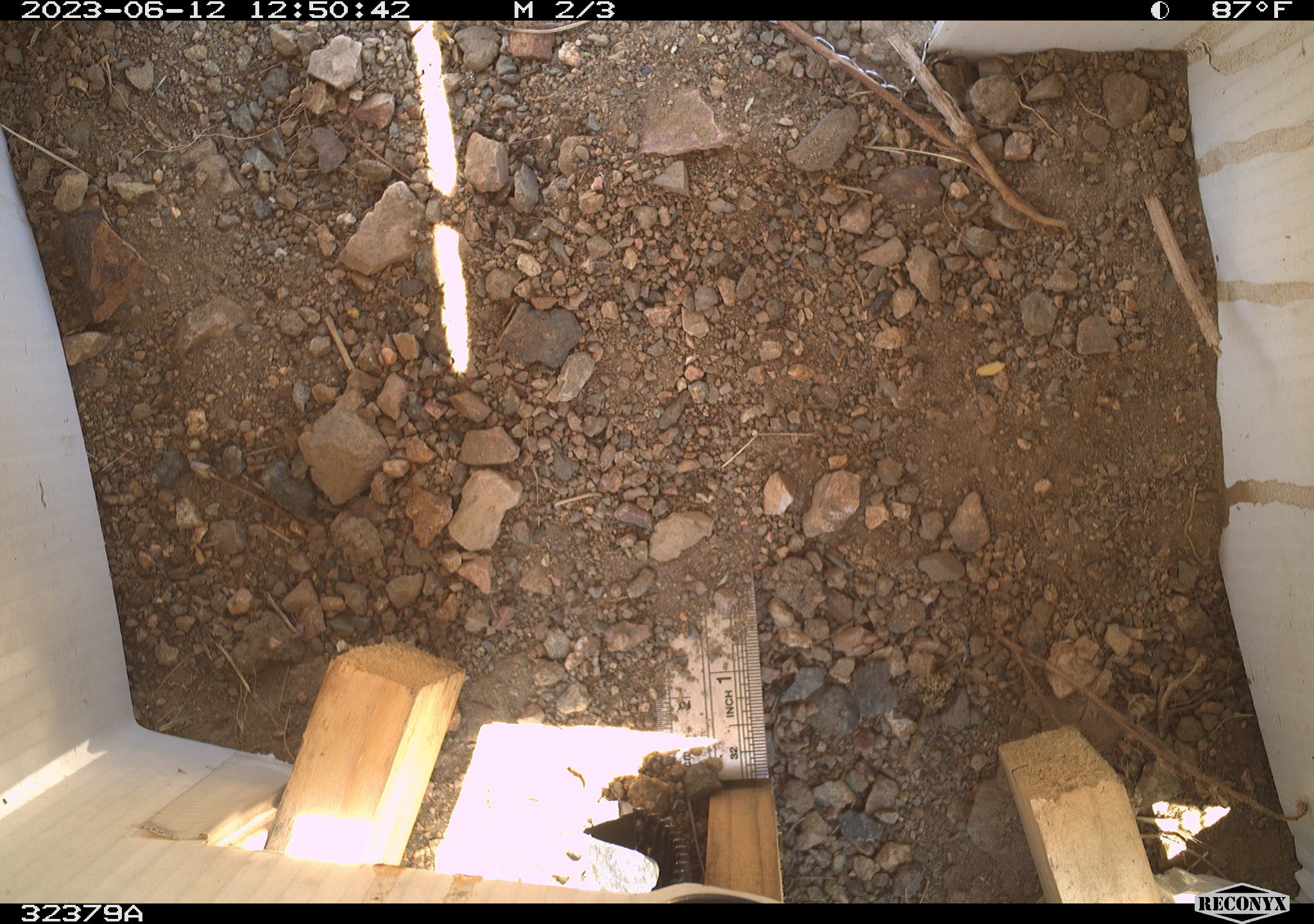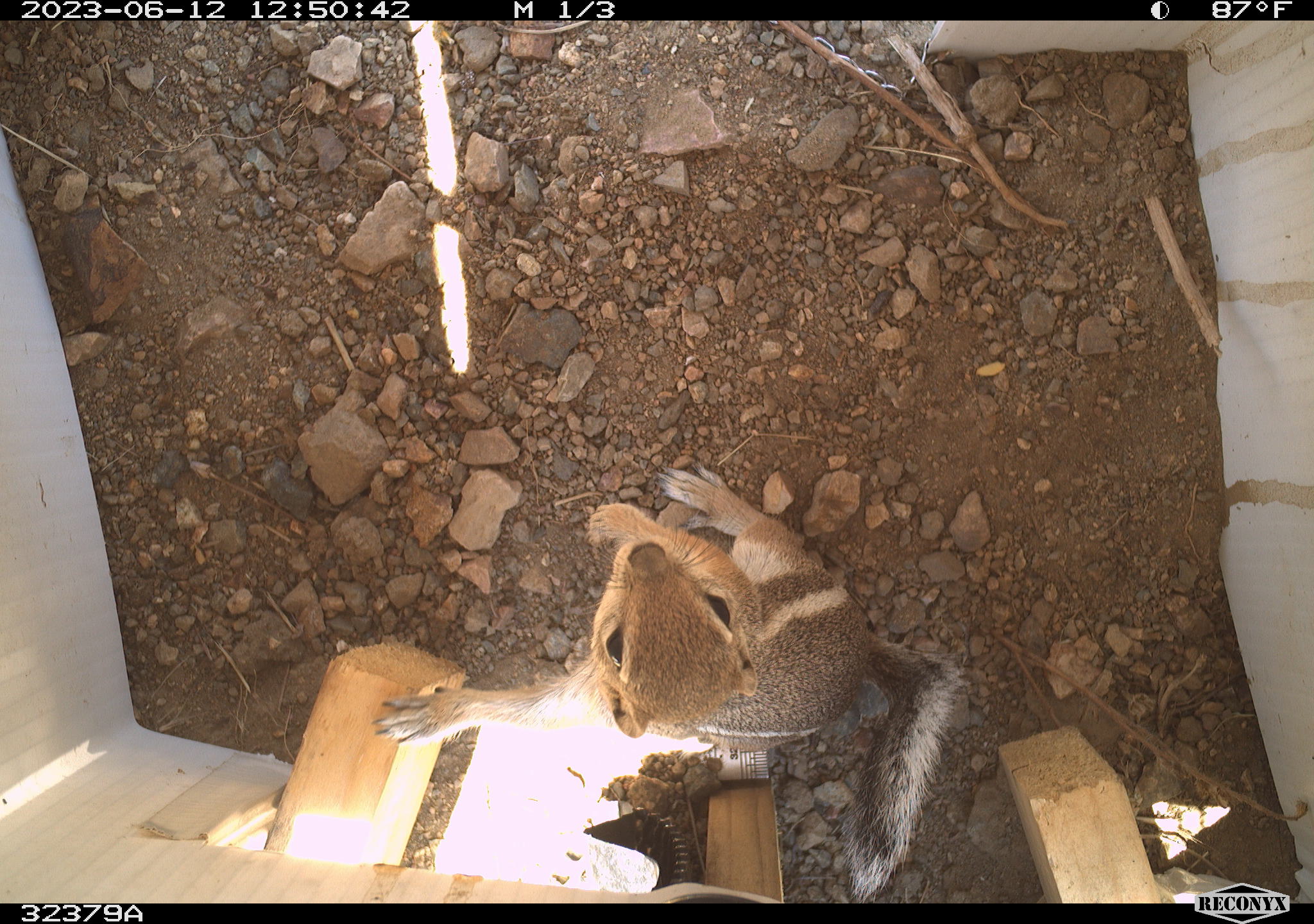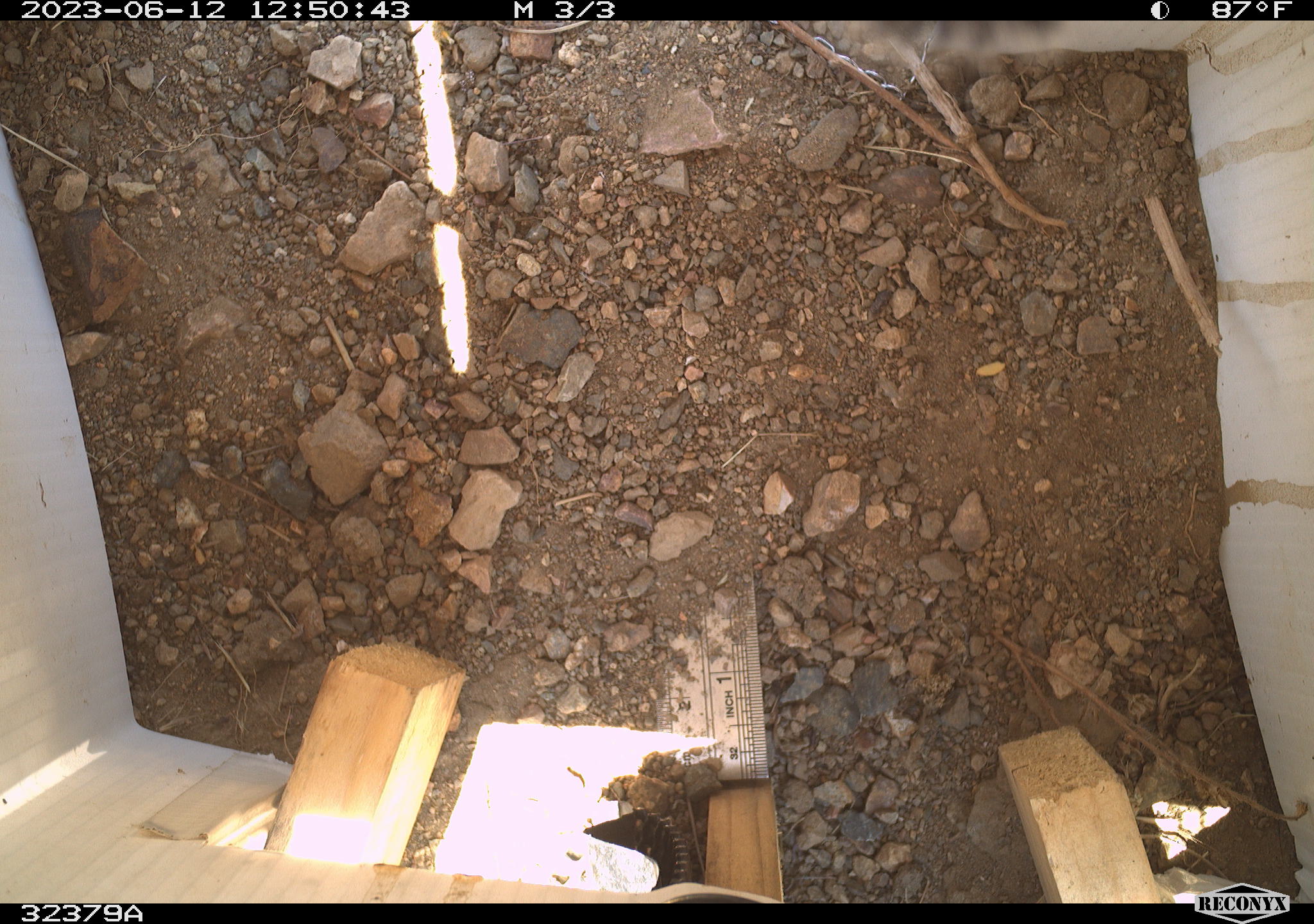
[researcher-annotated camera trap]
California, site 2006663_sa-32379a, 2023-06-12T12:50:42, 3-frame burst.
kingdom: Animalia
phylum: Chordata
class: Mammalia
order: Rodentia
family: Sciuridae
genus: Ammospermophilus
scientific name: Ammospermophilus leucurus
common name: white-tailed antelope squirrel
White-tailed antelope squirrel (Ammospermophilus leucurus).